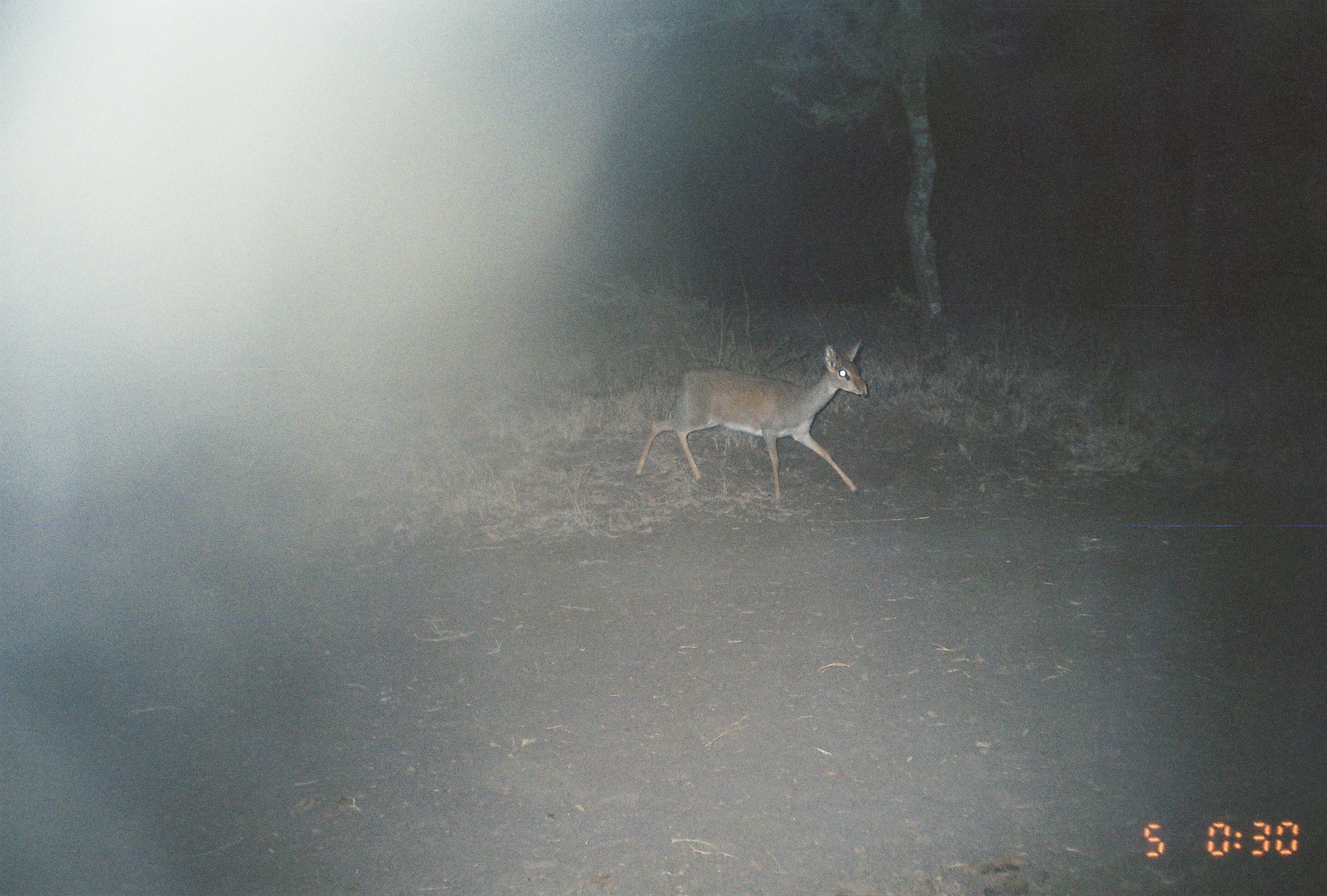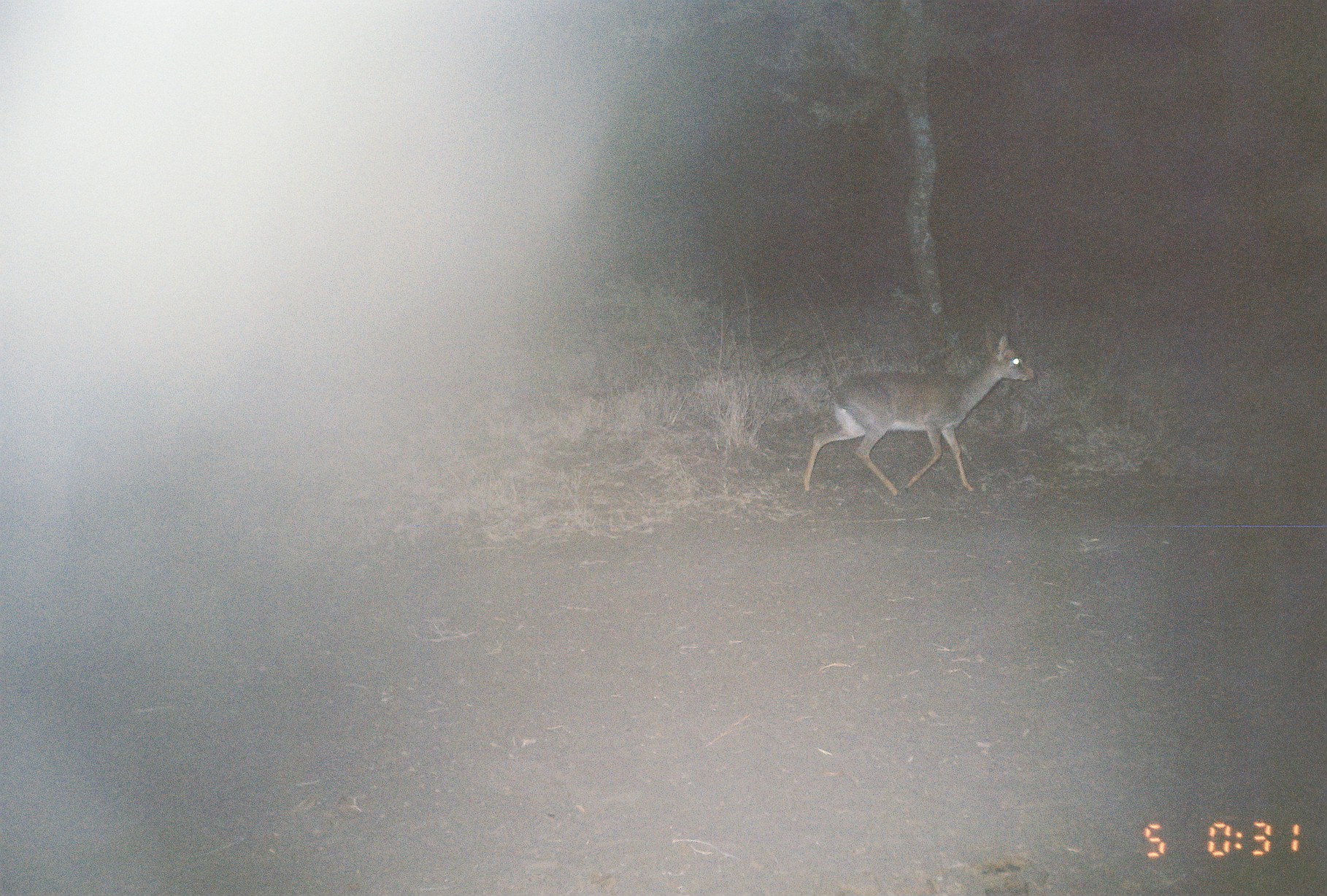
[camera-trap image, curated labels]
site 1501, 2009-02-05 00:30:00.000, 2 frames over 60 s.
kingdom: Animalia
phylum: Chordata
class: Mammalia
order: Artiodactyla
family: Bovidae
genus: Madoqua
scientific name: Madoqua guentheri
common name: günther's dik-dik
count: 1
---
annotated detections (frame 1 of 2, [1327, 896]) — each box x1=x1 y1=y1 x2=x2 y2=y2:
madoqua guentheri: x1=632 y1=339 x2=866 y2=508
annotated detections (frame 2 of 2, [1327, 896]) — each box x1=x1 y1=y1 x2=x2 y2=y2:
madoqua guentheri: x1=801 y1=332 x2=1033 y2=495